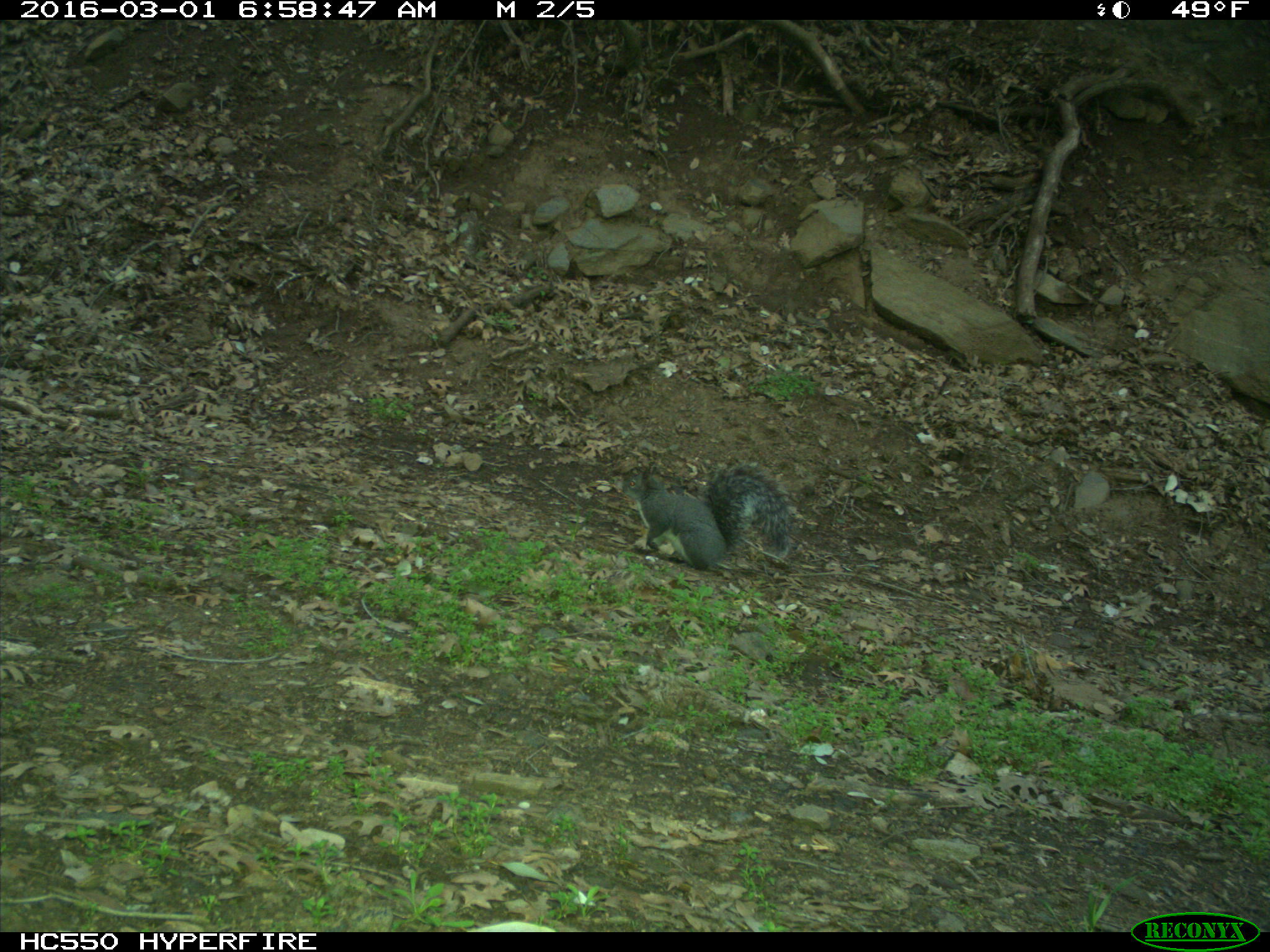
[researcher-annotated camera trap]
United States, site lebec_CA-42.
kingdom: Animalia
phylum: Chordata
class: Mammalia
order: Rodentia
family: Sciuridae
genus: Sciurus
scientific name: Sciurus carolinensis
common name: eastern gray squirrel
Sciurus carolinensis (eastern gray squirrel).